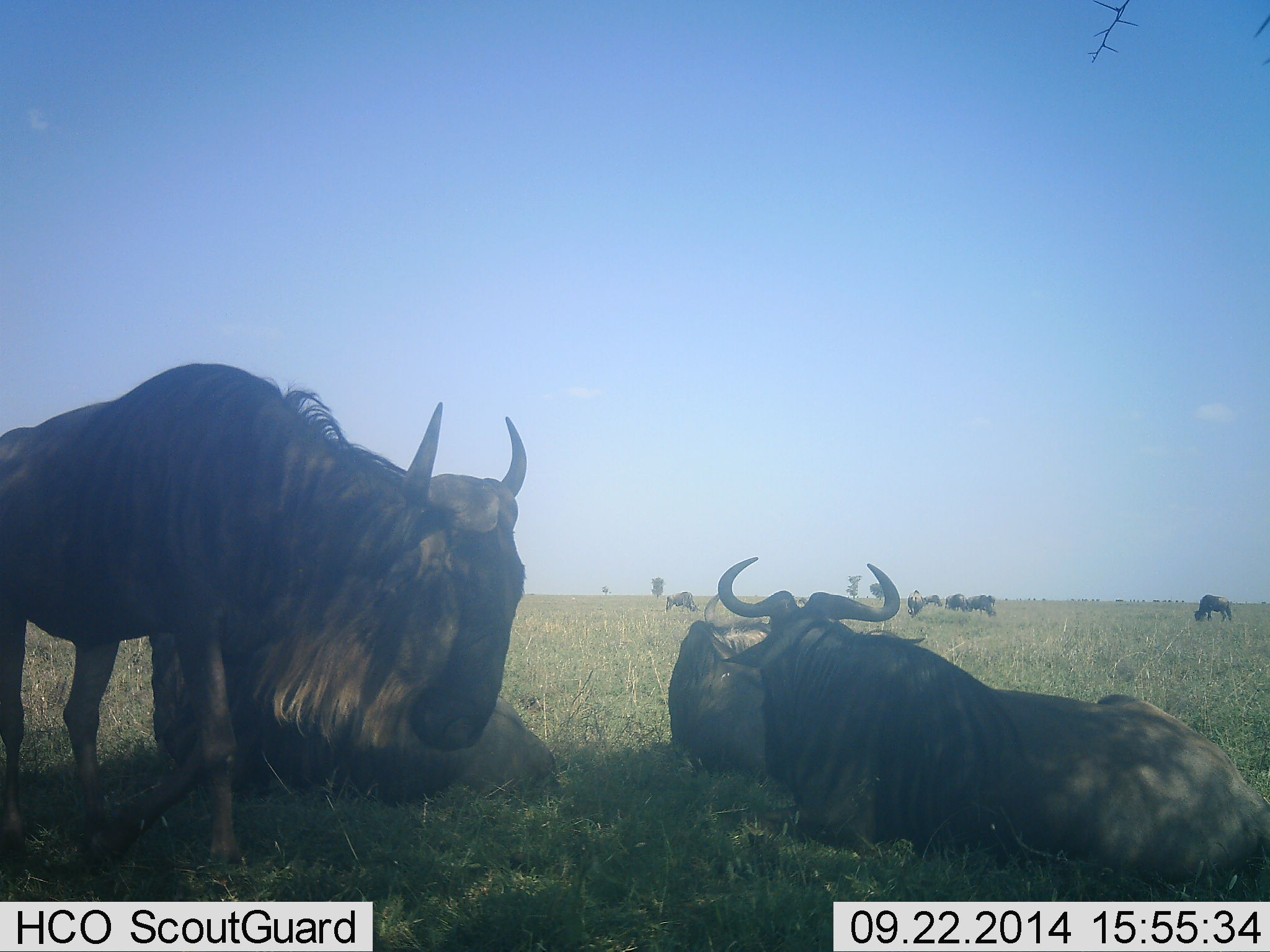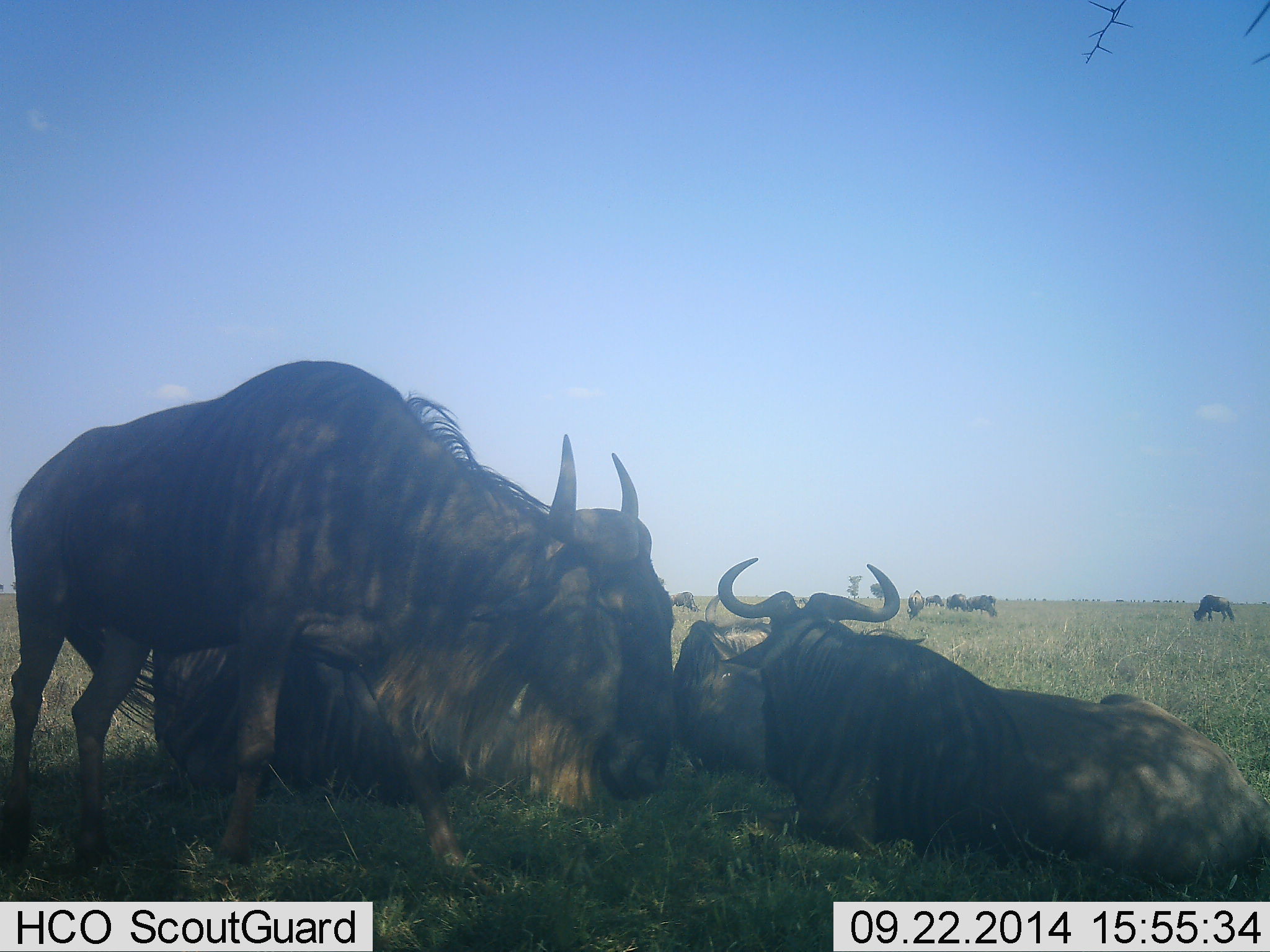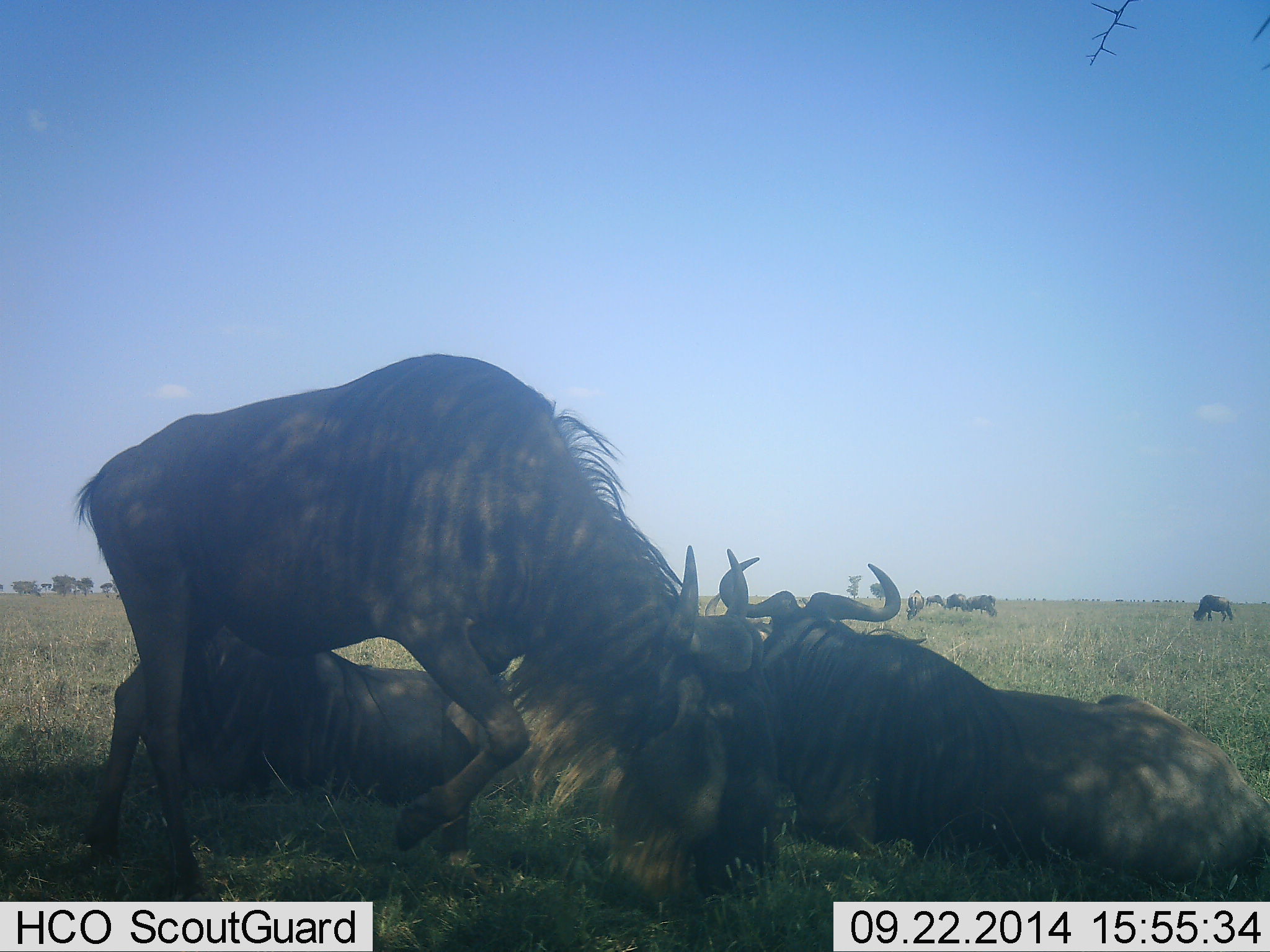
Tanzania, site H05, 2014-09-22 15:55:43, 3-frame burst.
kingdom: Animalia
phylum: Chordata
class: Mammalia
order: Artiodactyla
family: Bovidae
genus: Connochaetes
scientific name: Connochaetes taurinus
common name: blue wildebeest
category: wildebeest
Wildebeest (blue wildebeest) (Connochaetes taurinus), count 11-50. Behavior (volunteer vote fractions): standing 60%, resting 90%, moving 60%, interacting 30%. Young present (vote fraction): 0%. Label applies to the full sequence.